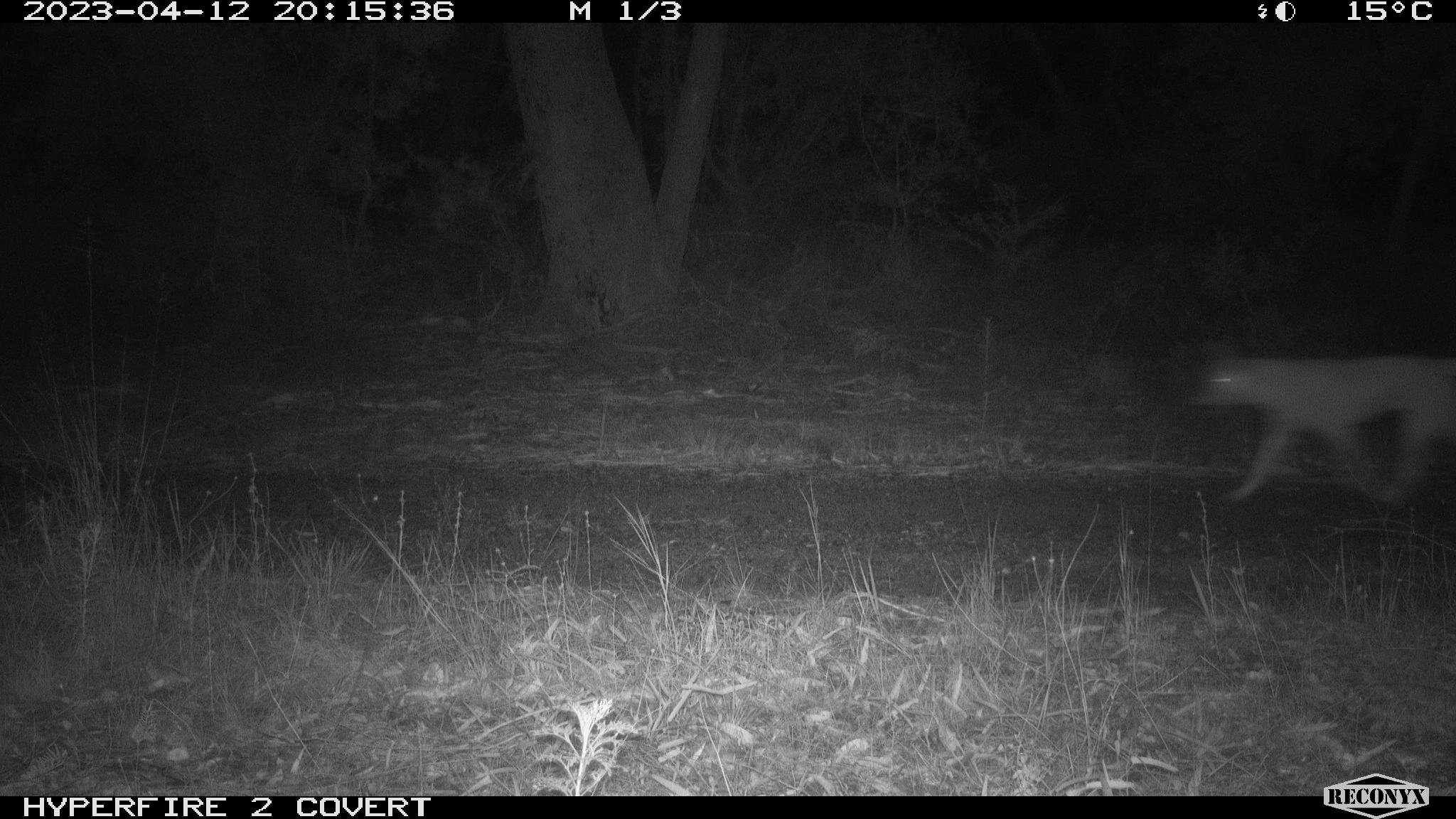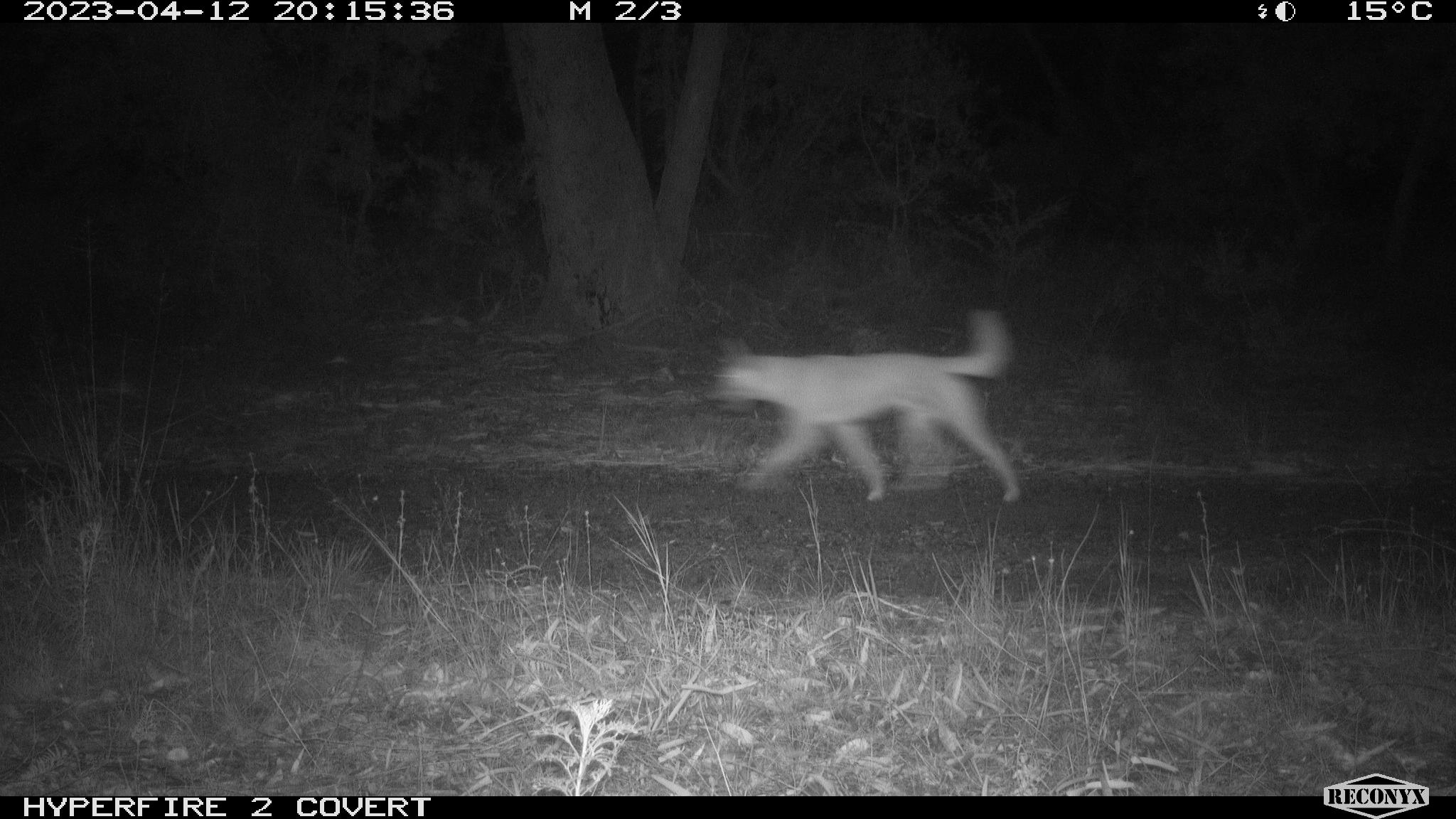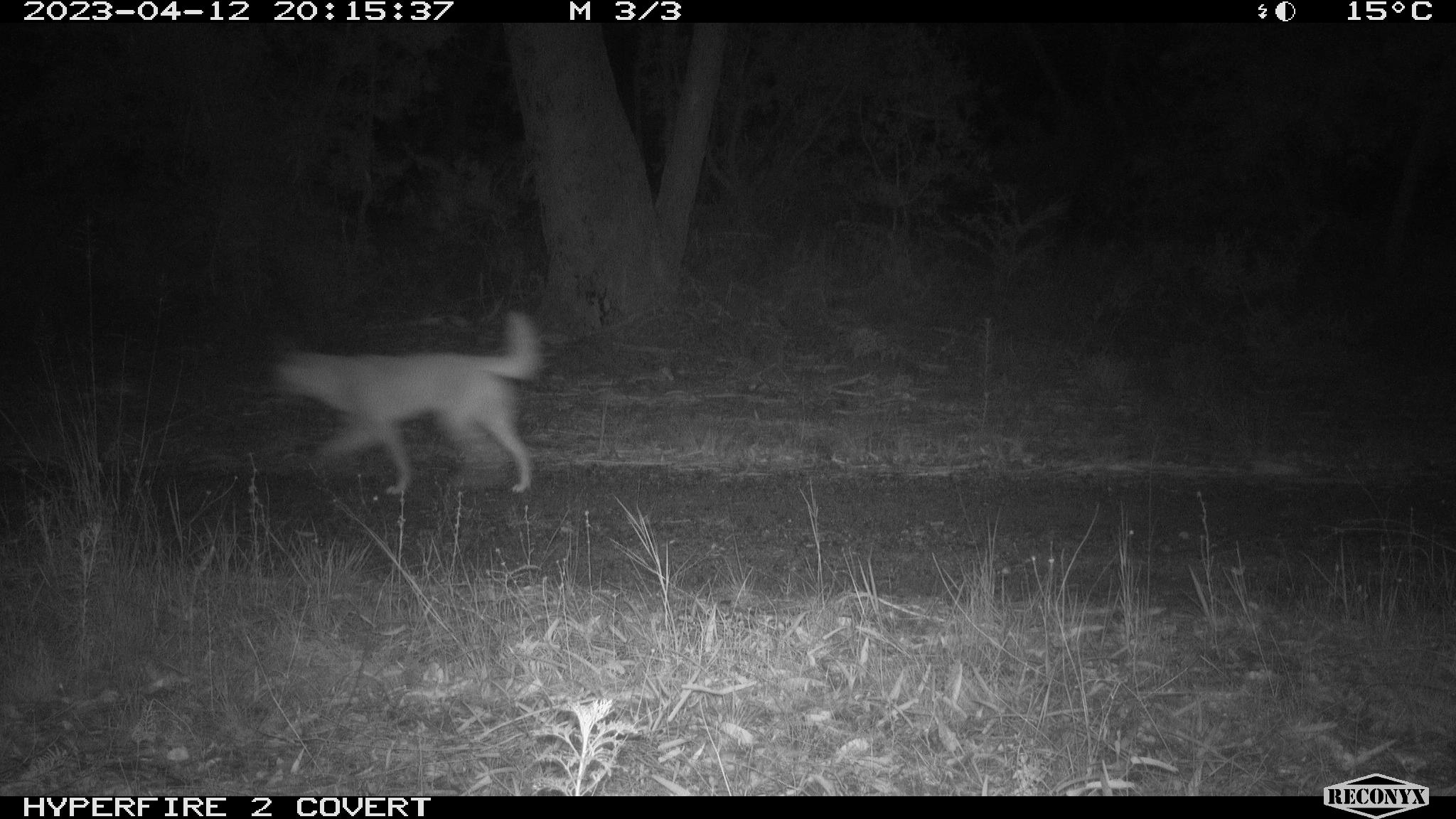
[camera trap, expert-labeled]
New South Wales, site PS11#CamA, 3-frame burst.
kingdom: Animalia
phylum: Chordata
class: Mammalia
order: Carnivora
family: Canidae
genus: Canis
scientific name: Canis familiaris dingo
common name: dingo